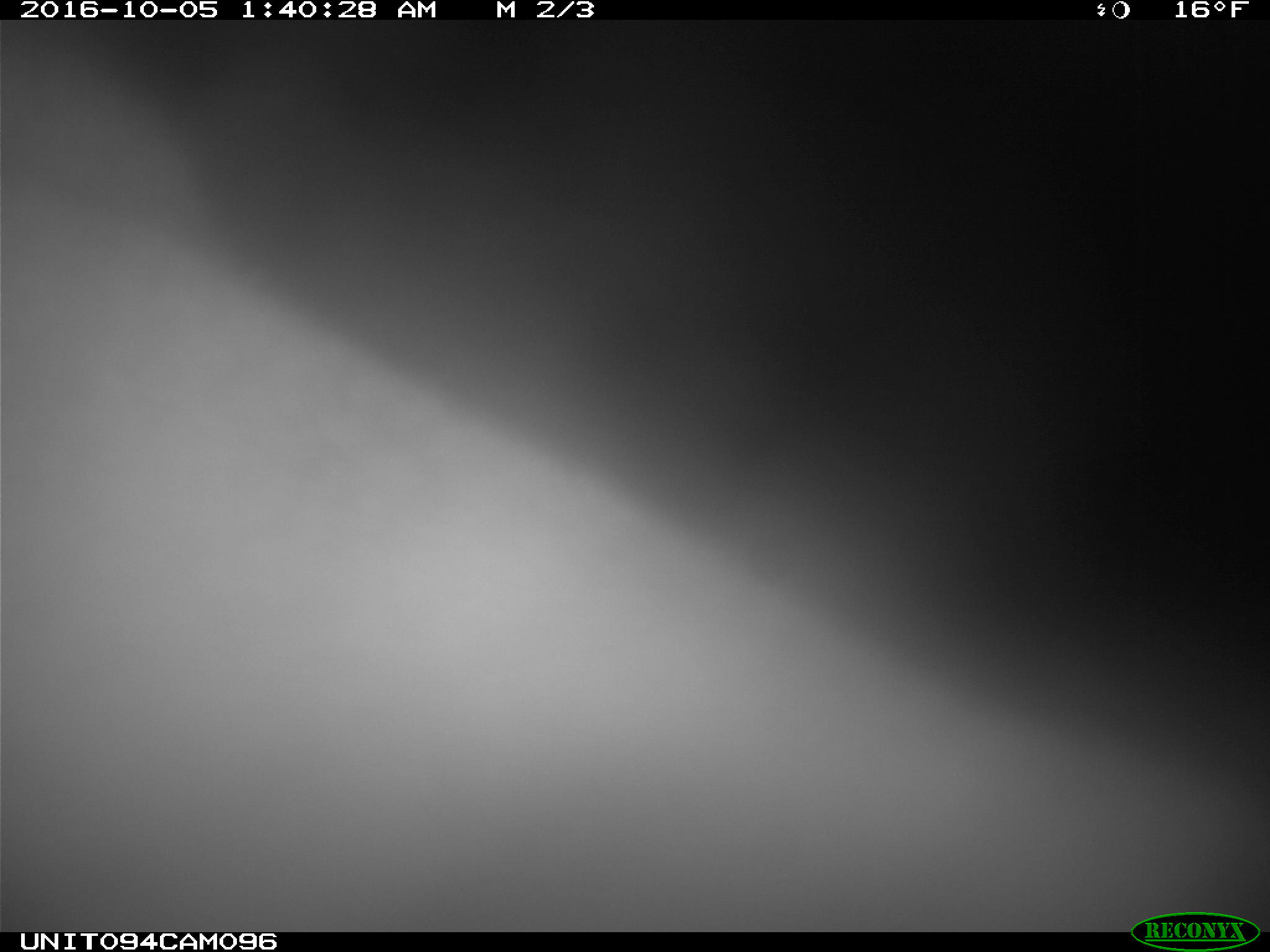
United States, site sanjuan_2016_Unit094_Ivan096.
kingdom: Animalia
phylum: Chordata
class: Mammalia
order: Artiodactyla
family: Cervidae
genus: Cervus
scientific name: Cervus elaphus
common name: red deer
Cervus elaphus (red deer).